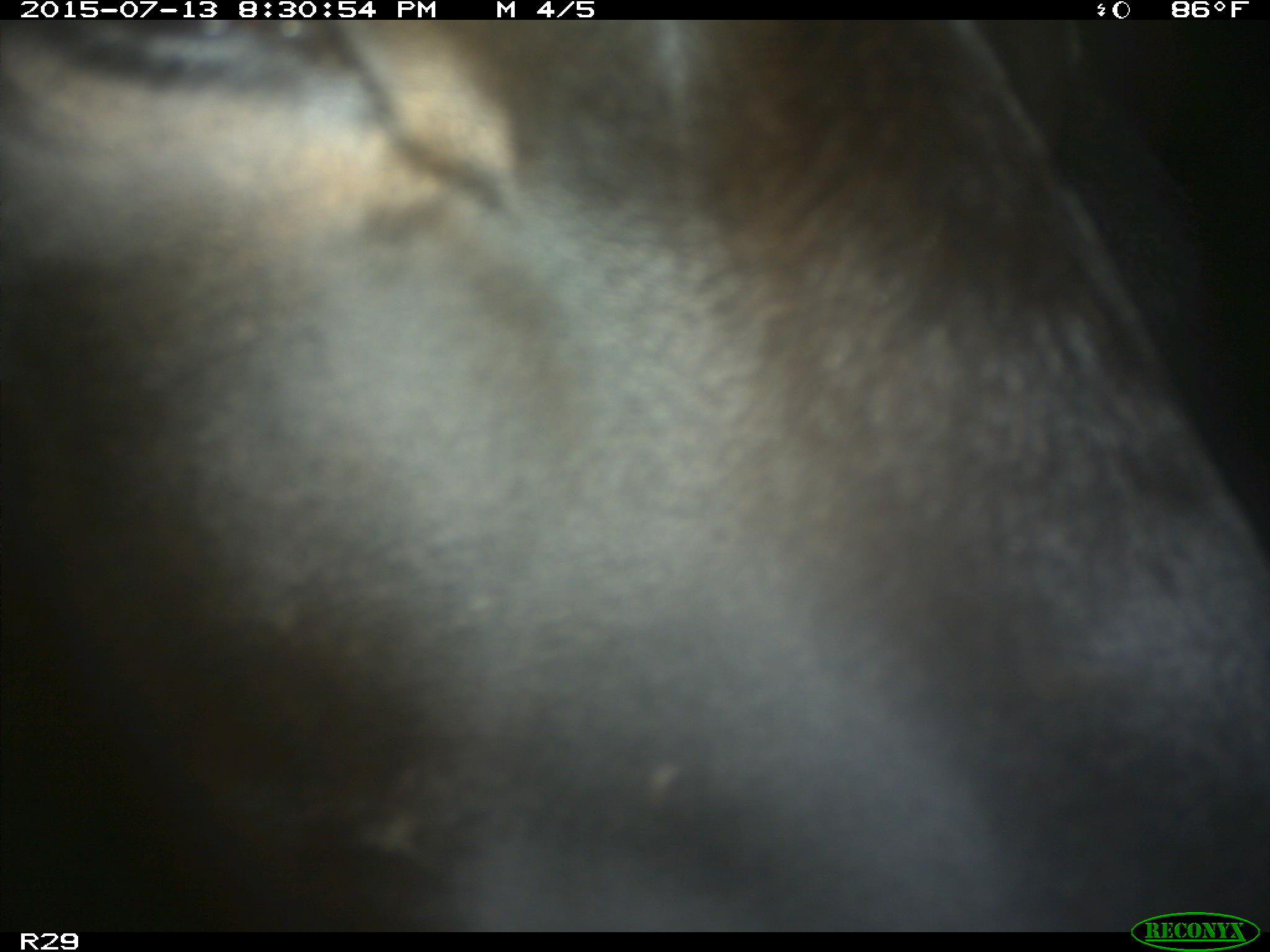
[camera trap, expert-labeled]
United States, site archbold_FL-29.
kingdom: Animalia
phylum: Chordata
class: Mammalia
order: Artiodactyla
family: Bovidae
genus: Bos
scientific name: Bos taurus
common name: domestic cow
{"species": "Bos taurus (domestic cow)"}